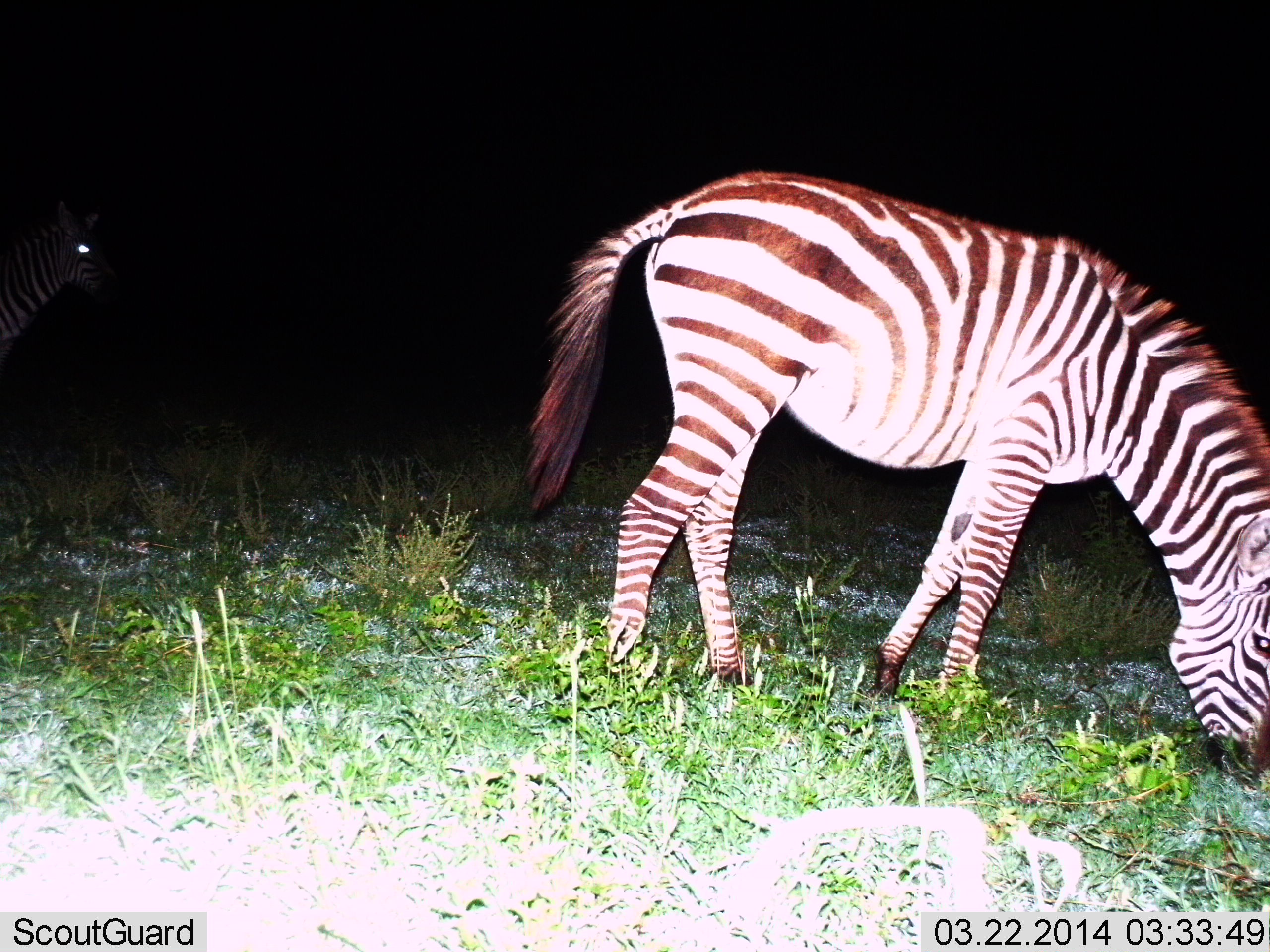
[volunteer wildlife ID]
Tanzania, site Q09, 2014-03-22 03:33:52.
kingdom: Animalia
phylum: Chordata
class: Mammalia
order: Perissodactyla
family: Equidae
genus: Equus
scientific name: Equus quagga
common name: plains zebra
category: zebra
Zebra (plains zebra) (Equus quagga), count 2. Behavior (volunteer vote fractions): standing 60%, resting 0%, moving 10%, interacting 0%. Young present (vote fraction): 0%. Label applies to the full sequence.